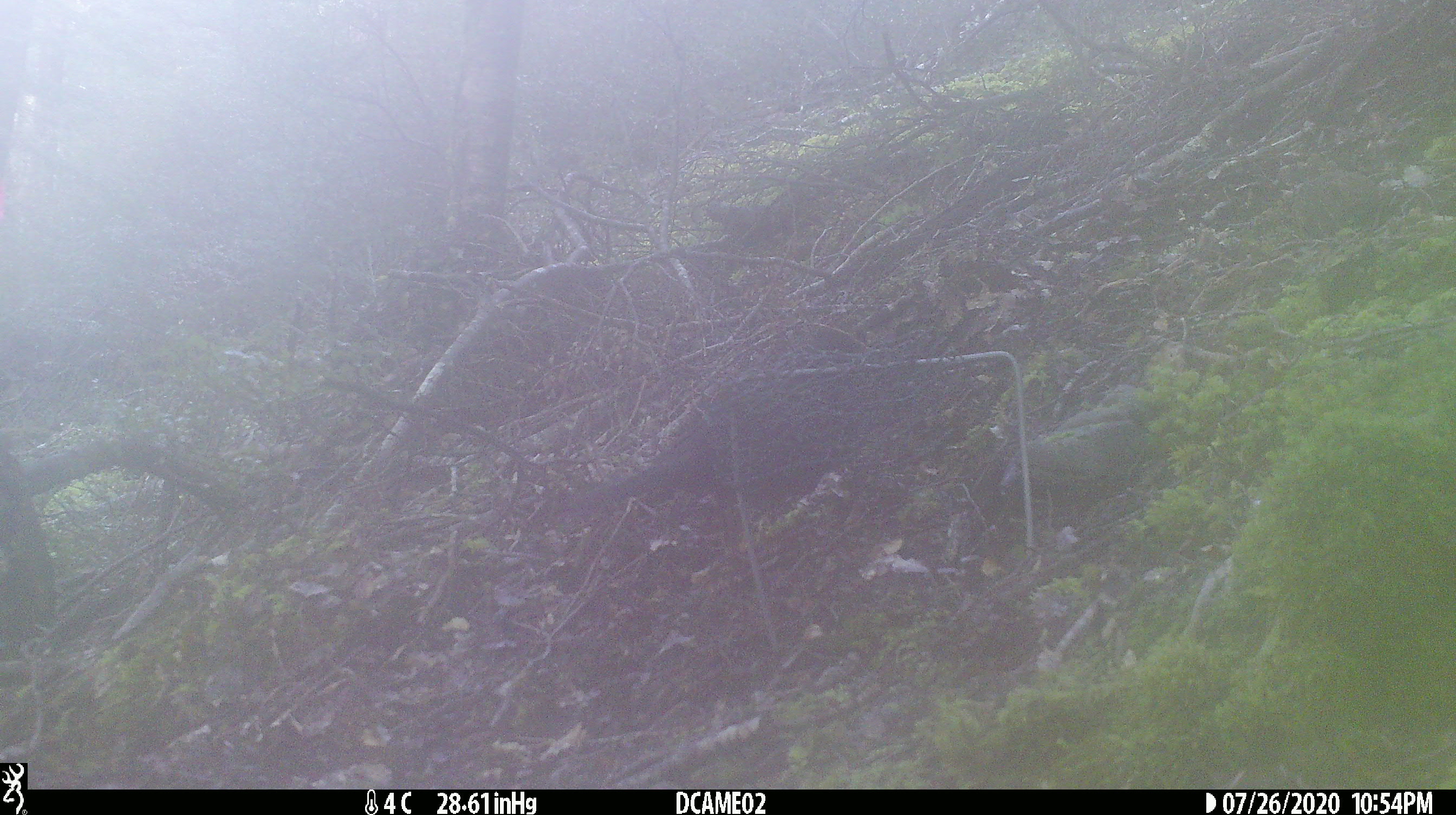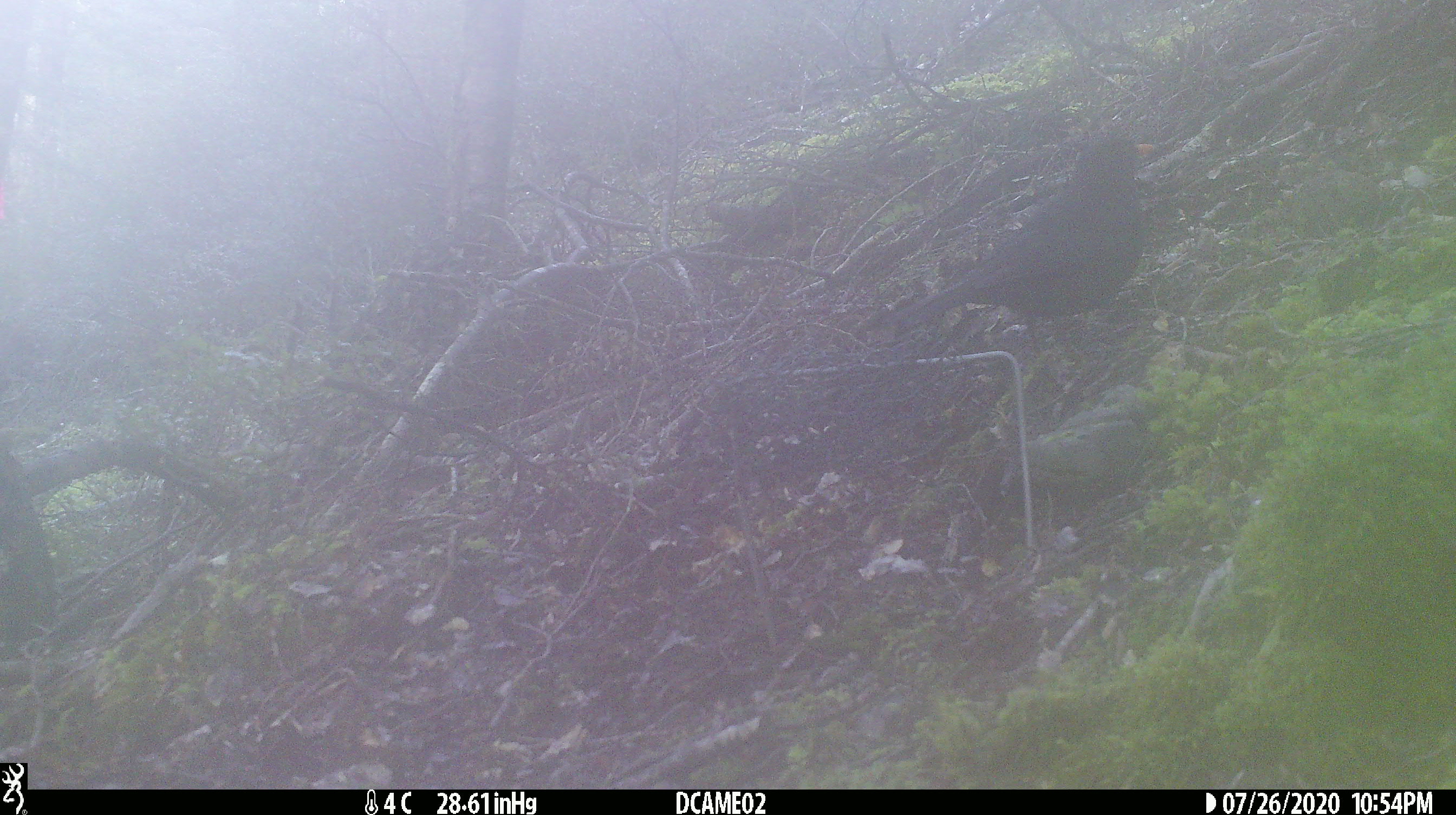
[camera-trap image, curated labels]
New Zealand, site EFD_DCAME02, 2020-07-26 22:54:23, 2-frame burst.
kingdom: Animalia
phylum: Chordata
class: Aves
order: Passeriformes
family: Turdidae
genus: Turdus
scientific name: Turdus merula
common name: eurasian blackbird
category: blackbird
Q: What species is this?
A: Blackbird (eurasian blackbird) (Turdus merula).